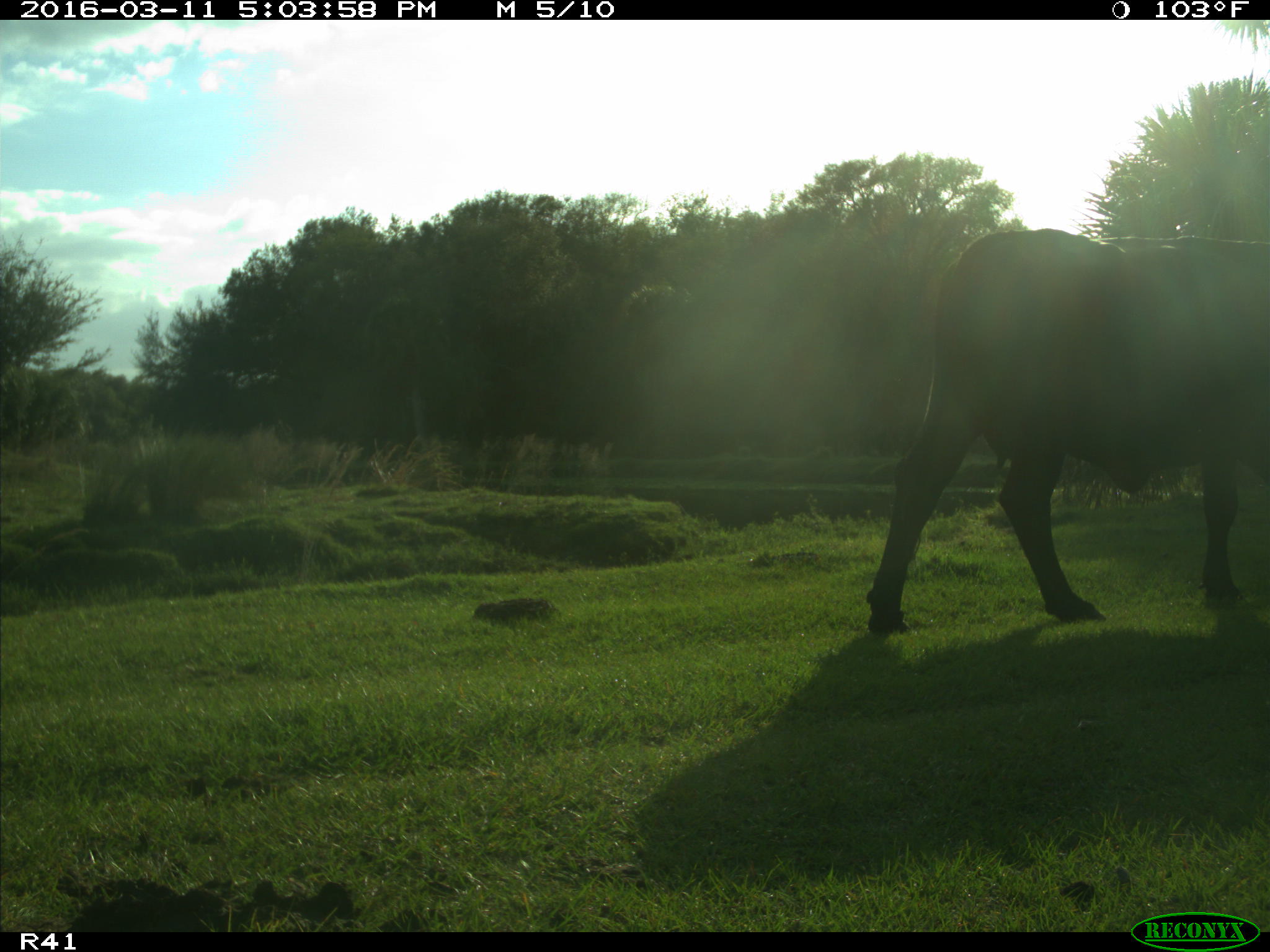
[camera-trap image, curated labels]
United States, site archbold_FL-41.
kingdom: Animalia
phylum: Chordata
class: Mammalia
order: Artiodactyla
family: Bovidae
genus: Bos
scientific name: Bos taurus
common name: domestic cow